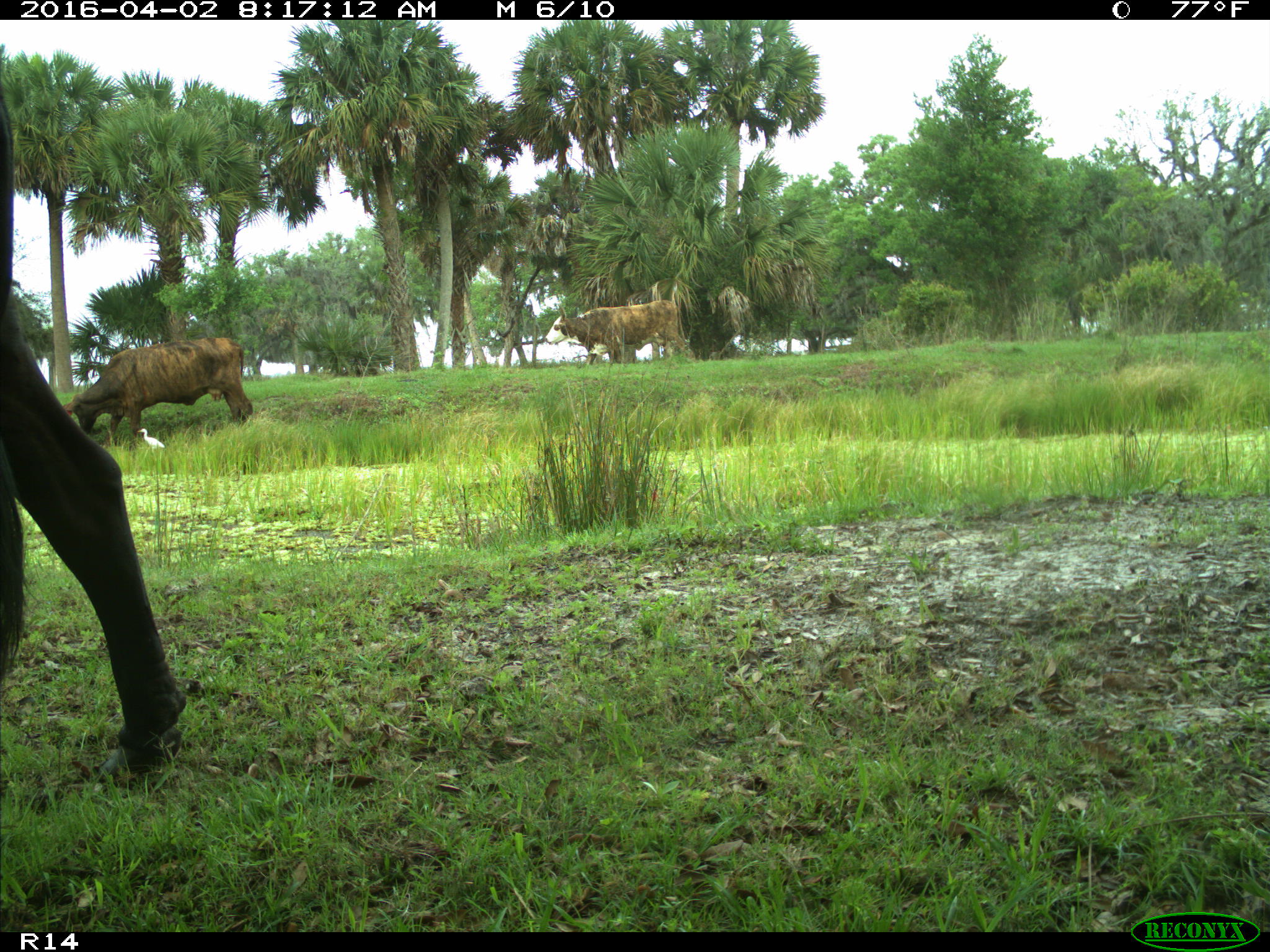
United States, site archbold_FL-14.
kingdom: Animalia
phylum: Chordata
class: Mammalia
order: Artiodactyla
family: Bovidae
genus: Bos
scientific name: Bos taurus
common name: domestic cow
Bos taurus (domestic cow).